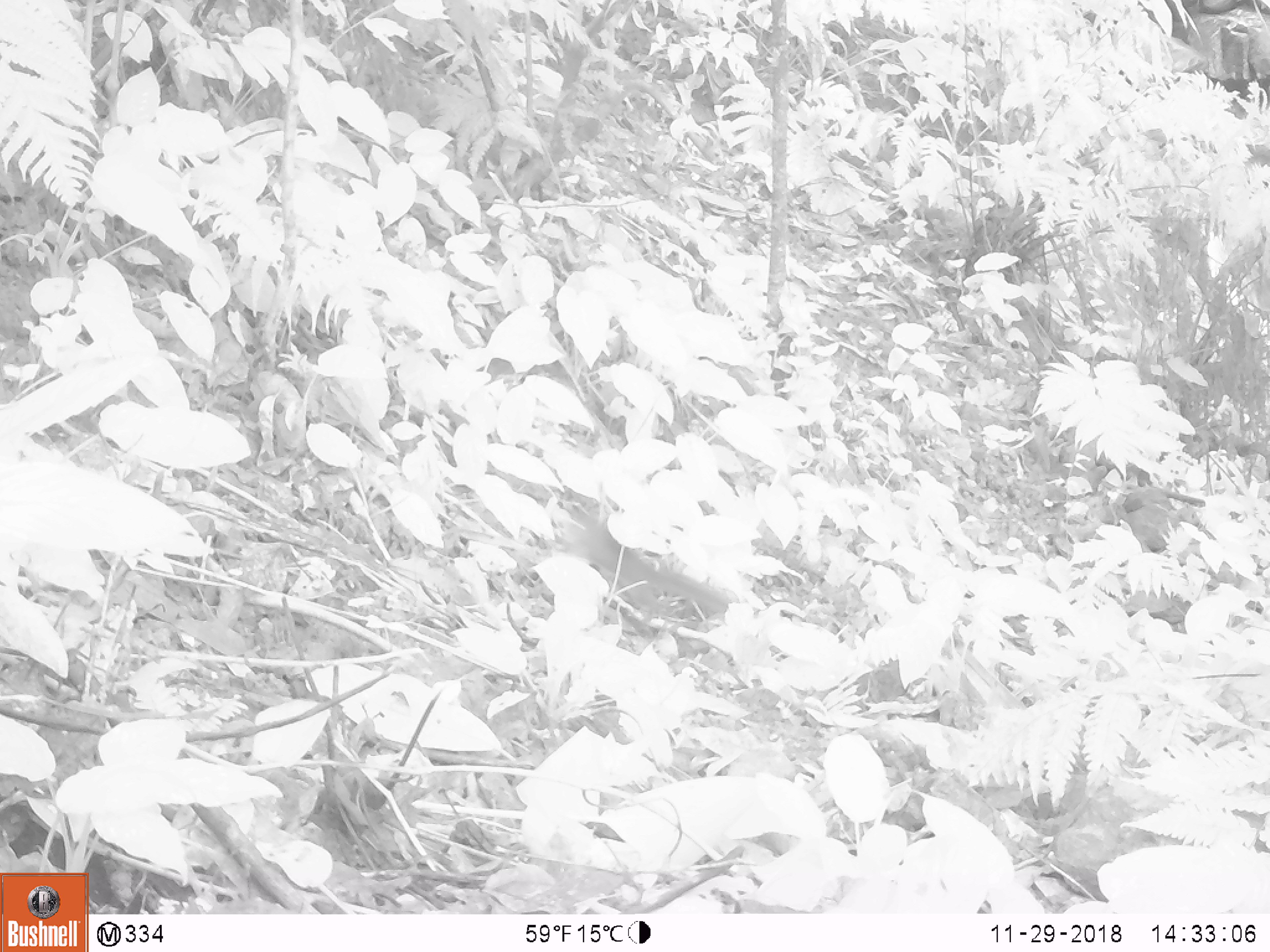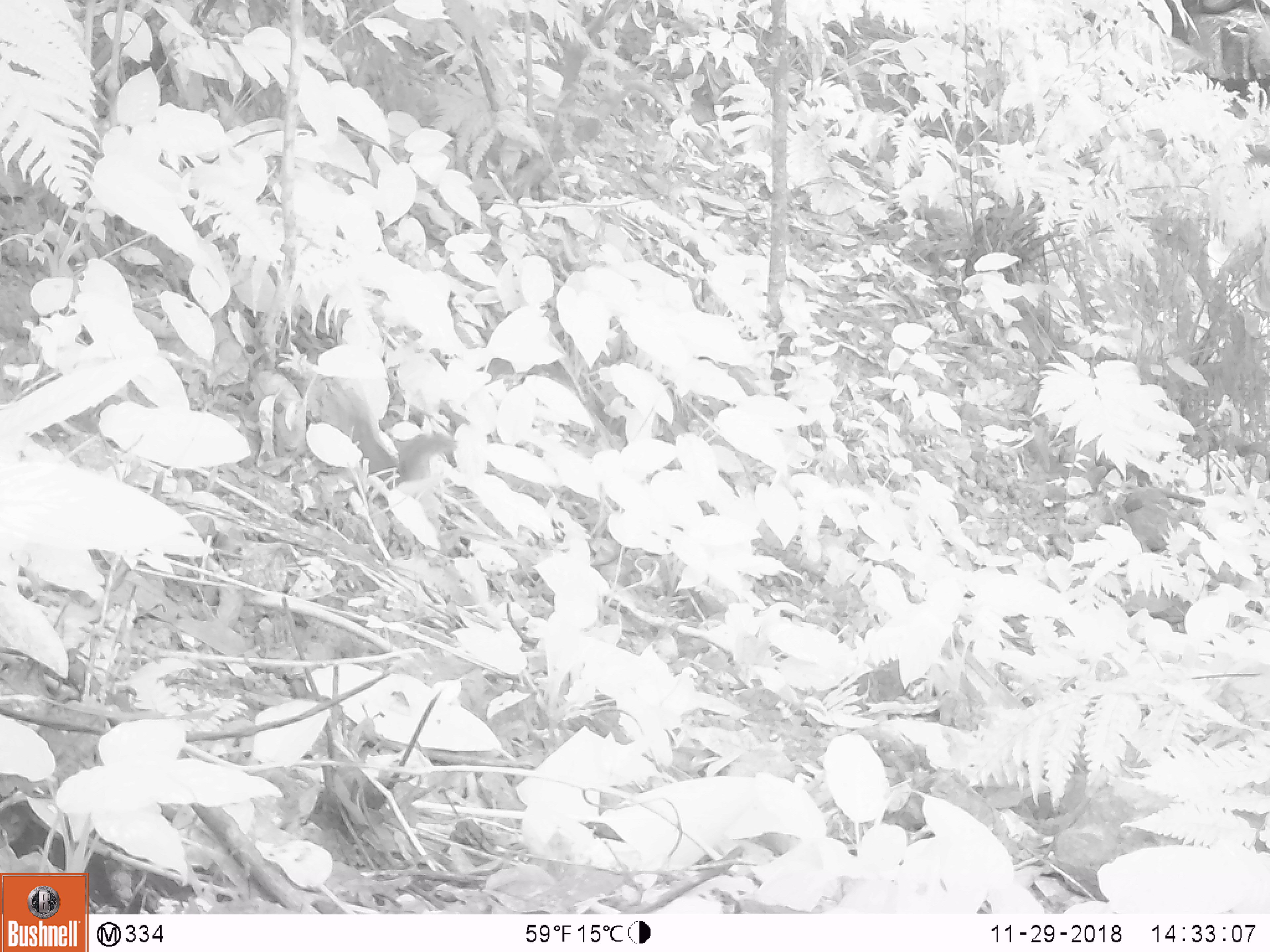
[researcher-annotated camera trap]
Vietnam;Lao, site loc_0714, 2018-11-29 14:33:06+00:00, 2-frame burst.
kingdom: Animalia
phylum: Chordata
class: Mammalia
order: Rodentia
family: Sciuridae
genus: Dremomys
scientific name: Dremomys rufigenis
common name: red-cheeked squirrel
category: red cheeked squirrel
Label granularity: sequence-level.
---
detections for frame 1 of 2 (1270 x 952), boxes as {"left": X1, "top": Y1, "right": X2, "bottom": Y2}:
red cheeked squirrel: {"left": 557, "top": 505, "right": 727, "bottom": 631}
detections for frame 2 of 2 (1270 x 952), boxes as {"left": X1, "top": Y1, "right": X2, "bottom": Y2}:
red cheeked squirrel: {"left": 325, "top": 387, "right": 458, "bottom": 489}